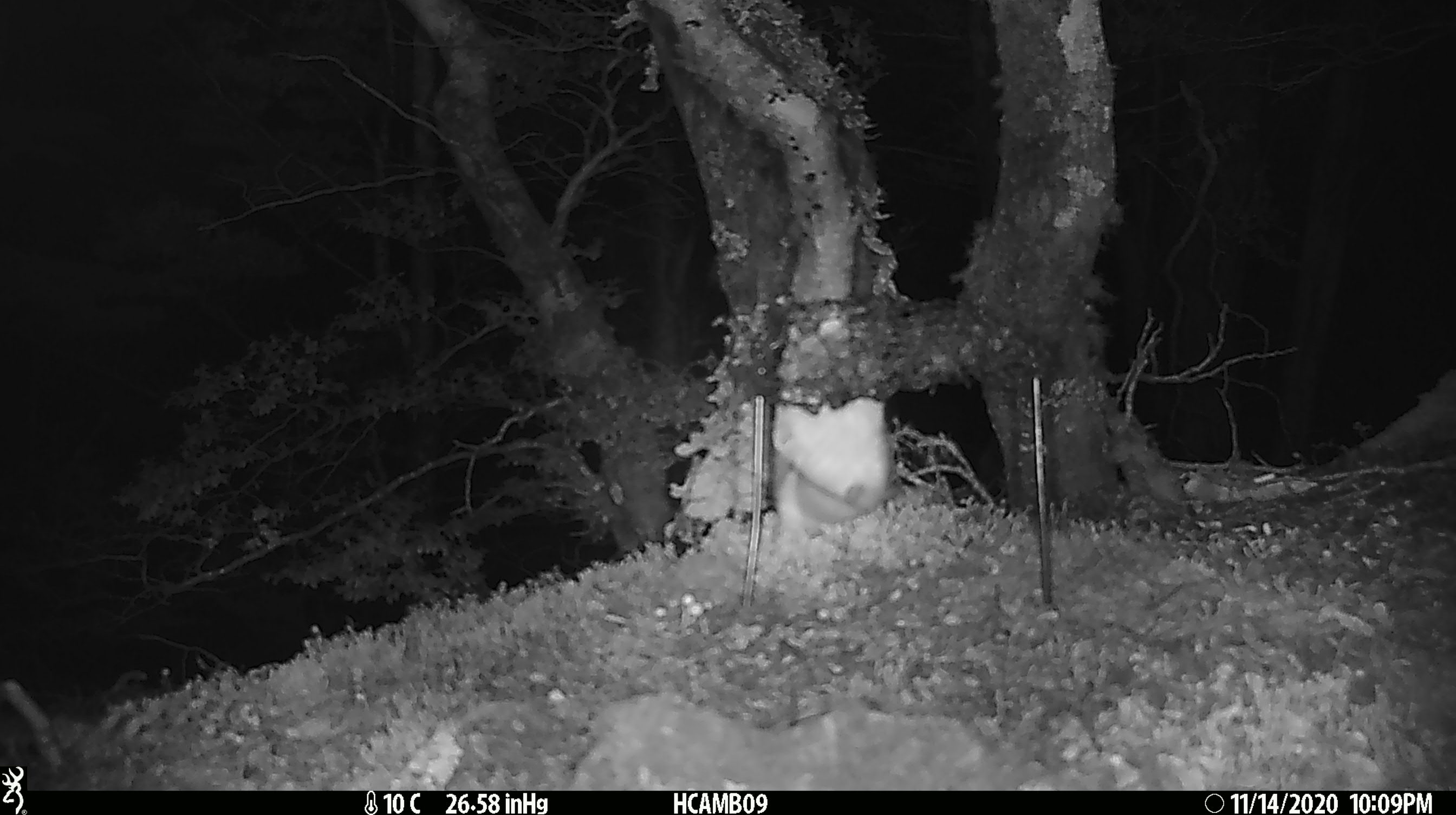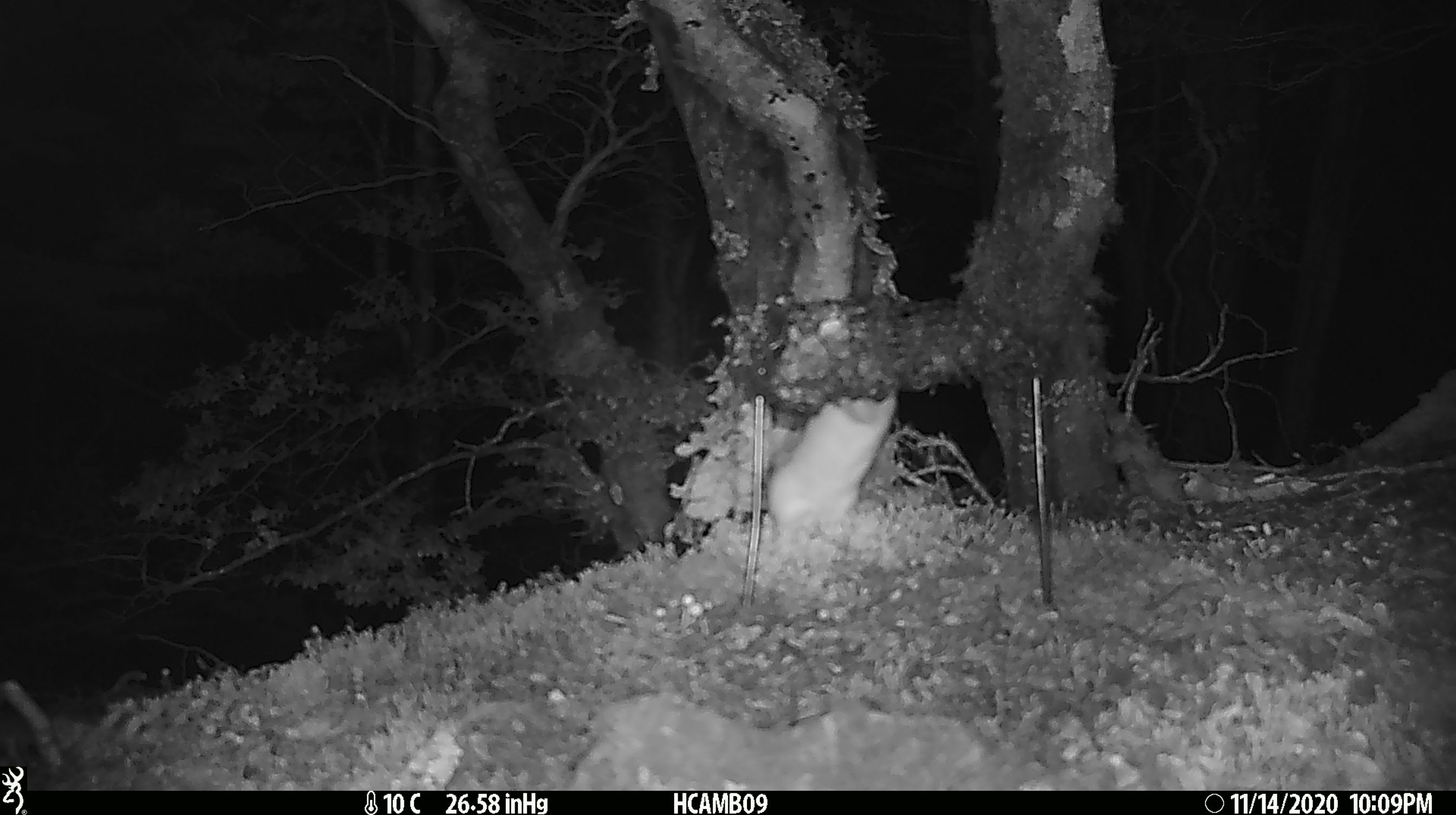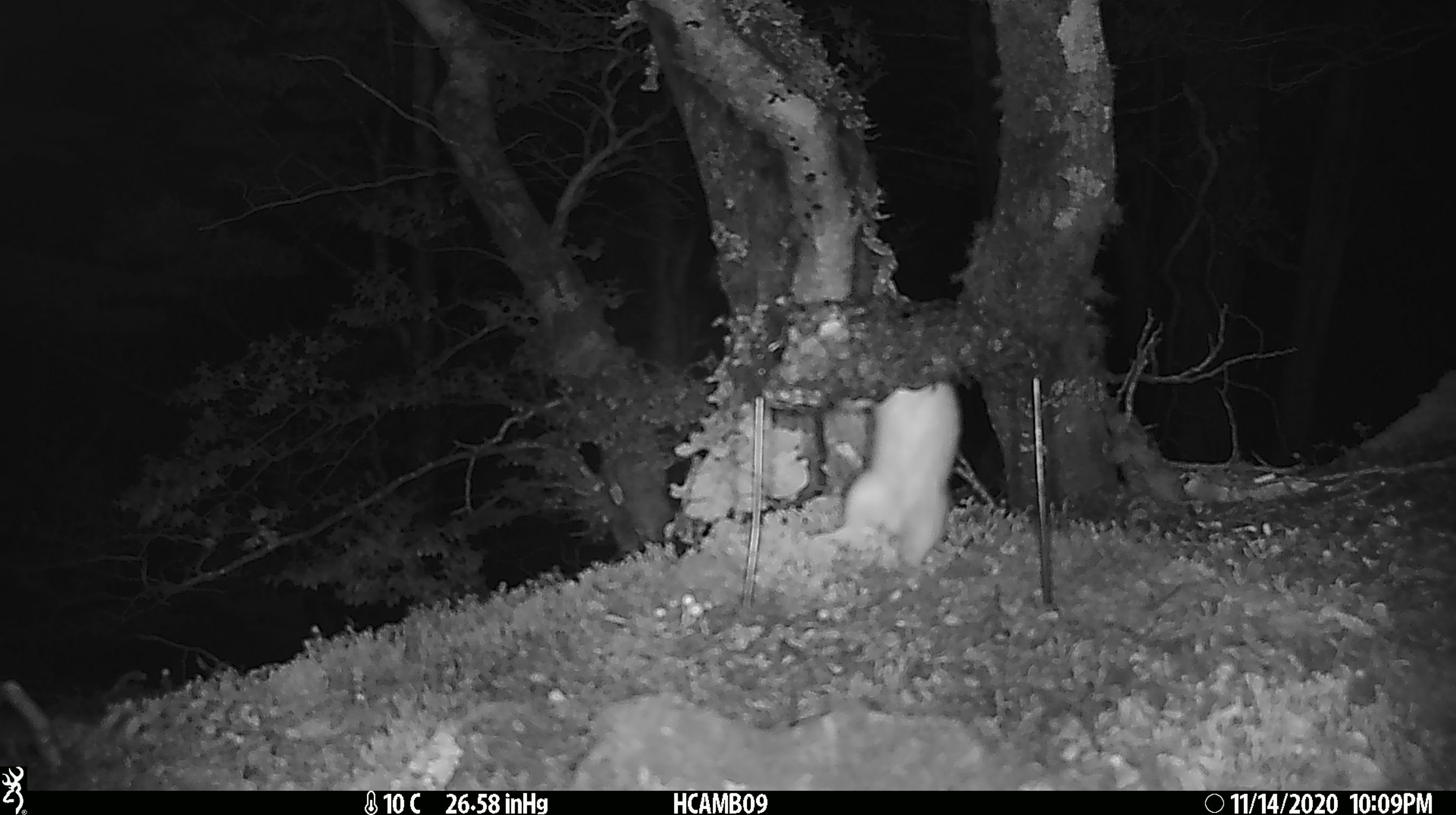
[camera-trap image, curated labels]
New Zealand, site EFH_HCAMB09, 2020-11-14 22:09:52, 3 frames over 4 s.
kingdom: Animalia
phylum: Chordata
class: Mammalia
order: Carnivora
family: Mustelidae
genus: Mustela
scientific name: Mustela nivalis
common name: least weasel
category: weasel